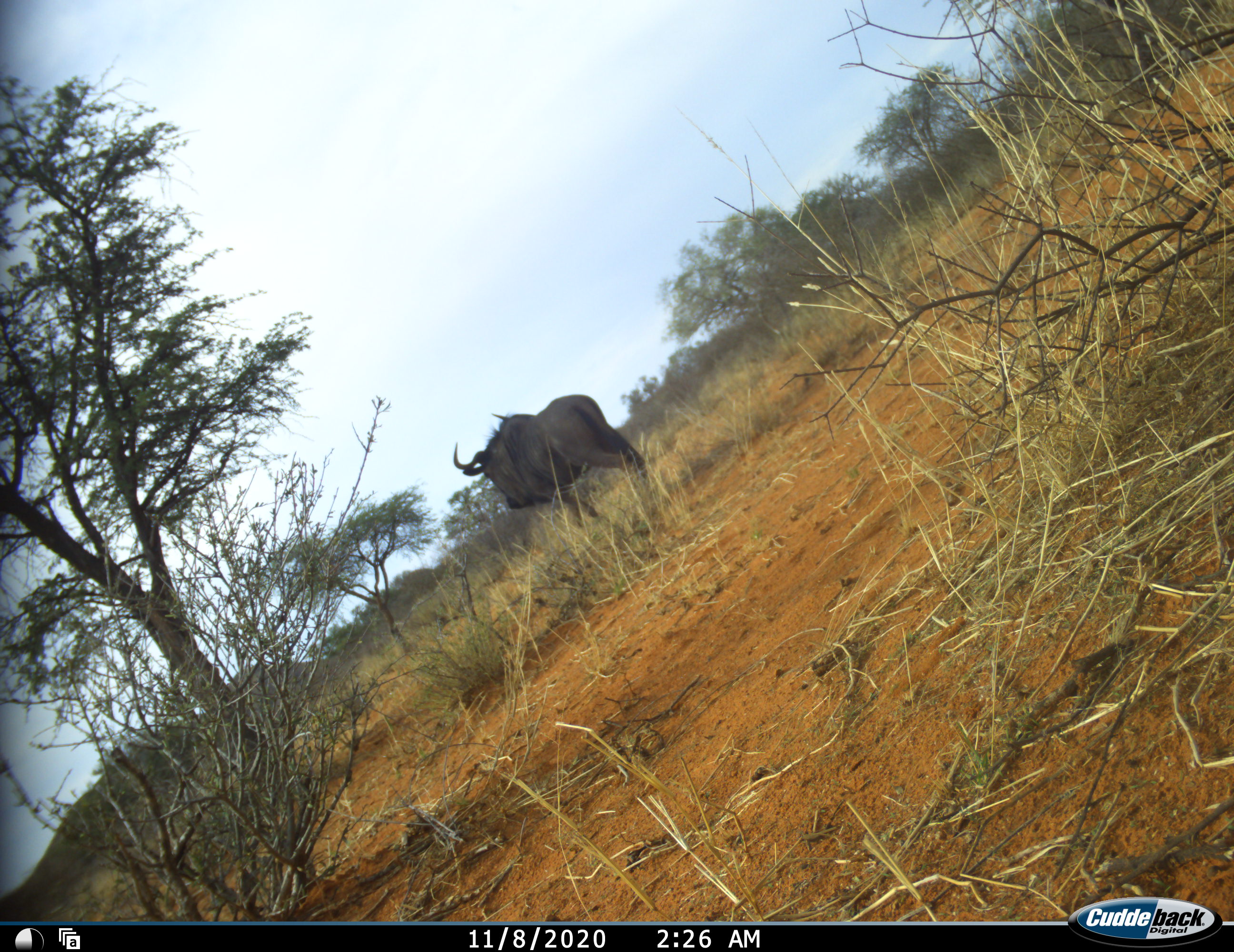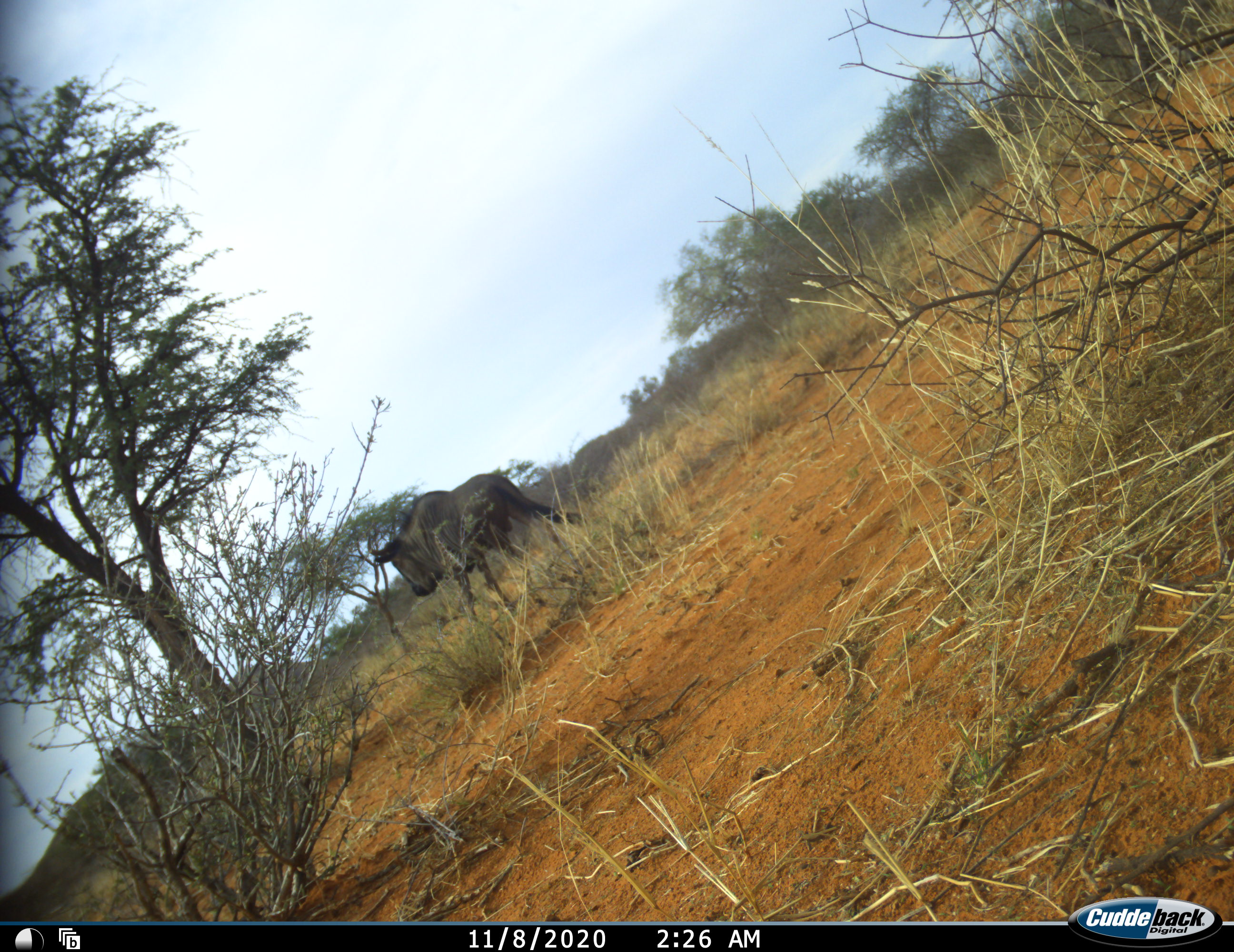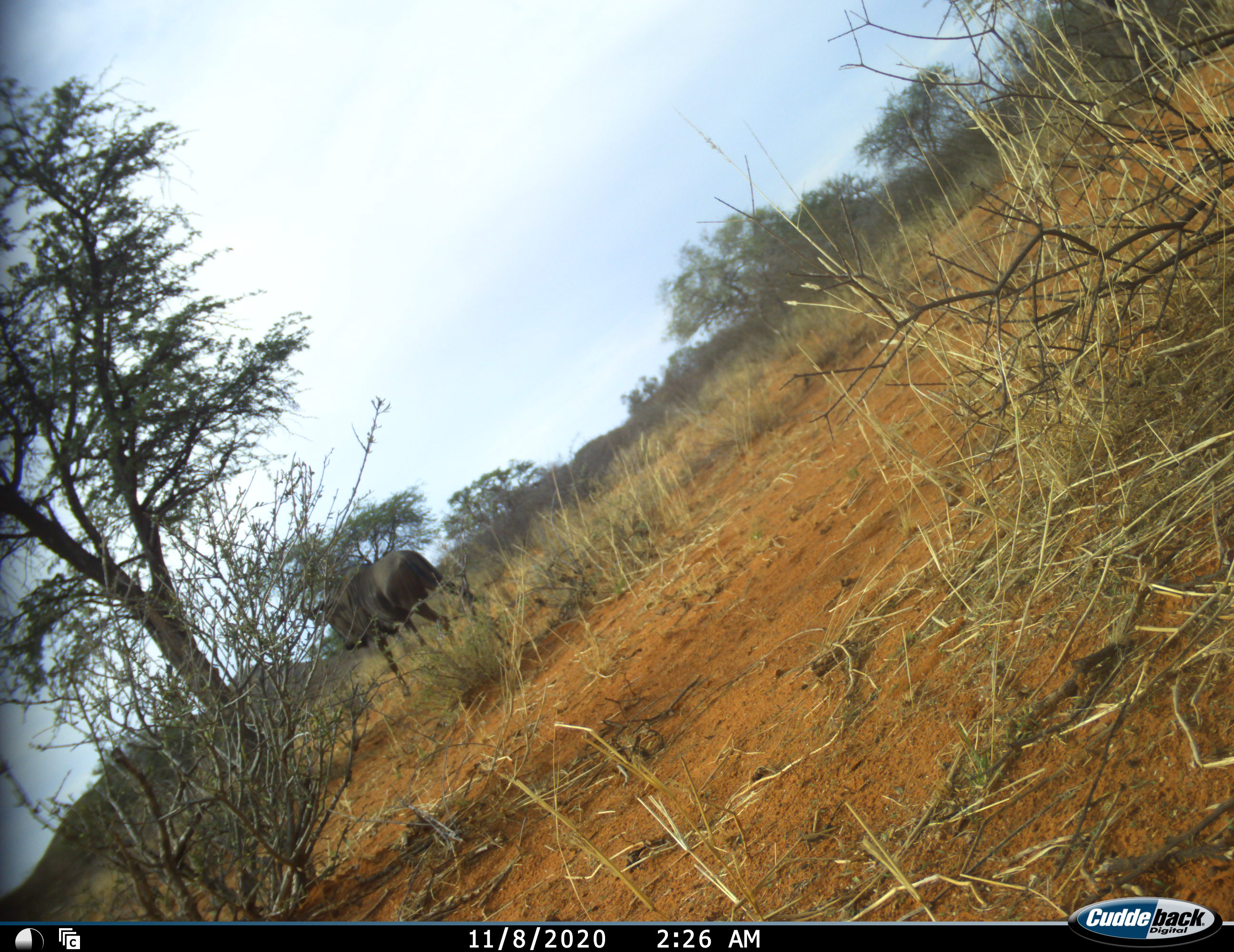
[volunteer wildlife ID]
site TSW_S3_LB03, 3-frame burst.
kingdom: Animalia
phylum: Chordata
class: Mammalia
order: Artiodactyla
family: Bovidae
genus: Connochaetes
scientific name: Connochaetes taurinus taurinus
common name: blue wildebeest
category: wildebeestblue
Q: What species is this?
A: Wildebeestblue (blue wildebeest) (Connochaetes taurinus taurinus).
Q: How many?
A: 1.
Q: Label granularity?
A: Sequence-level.